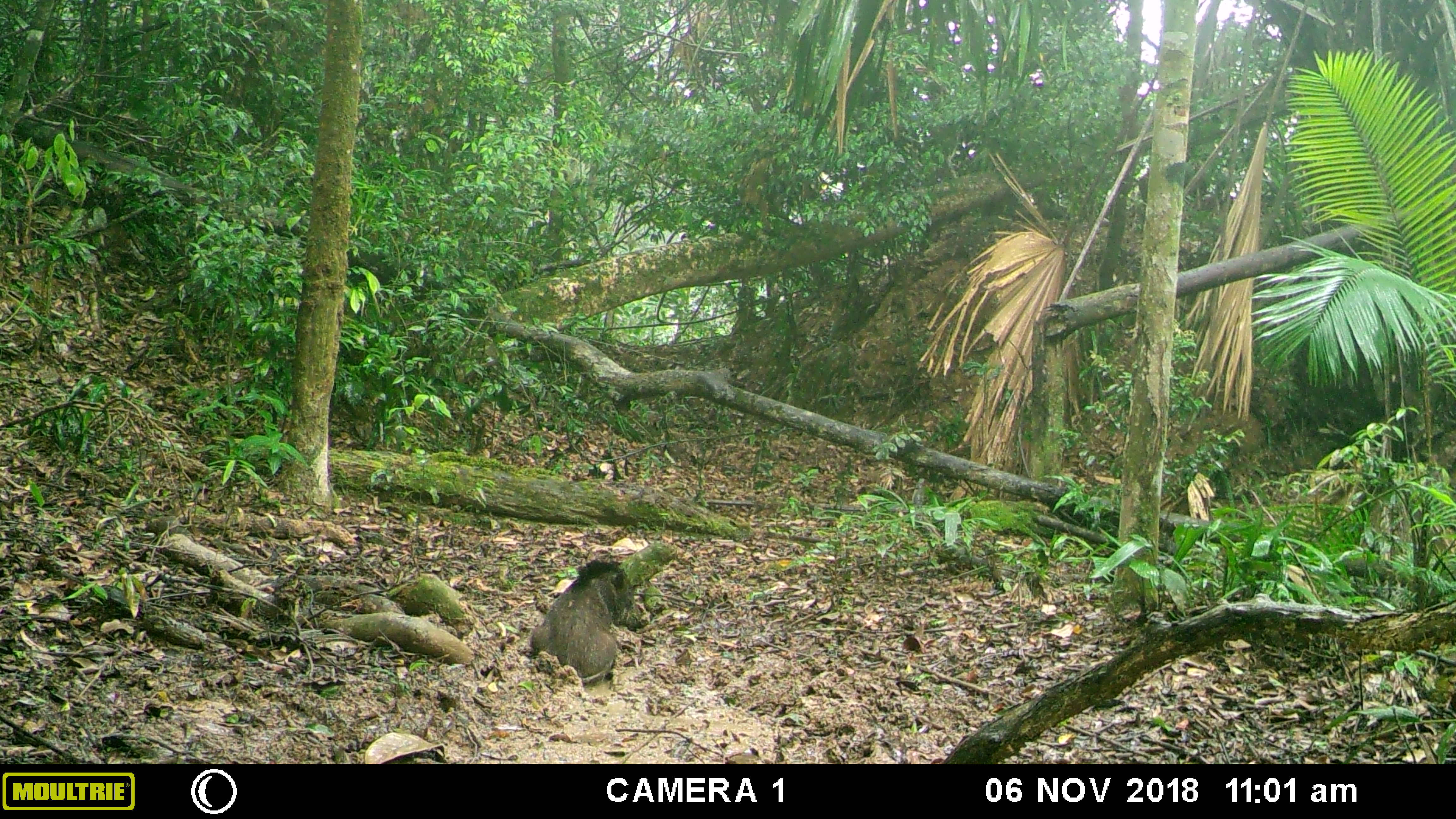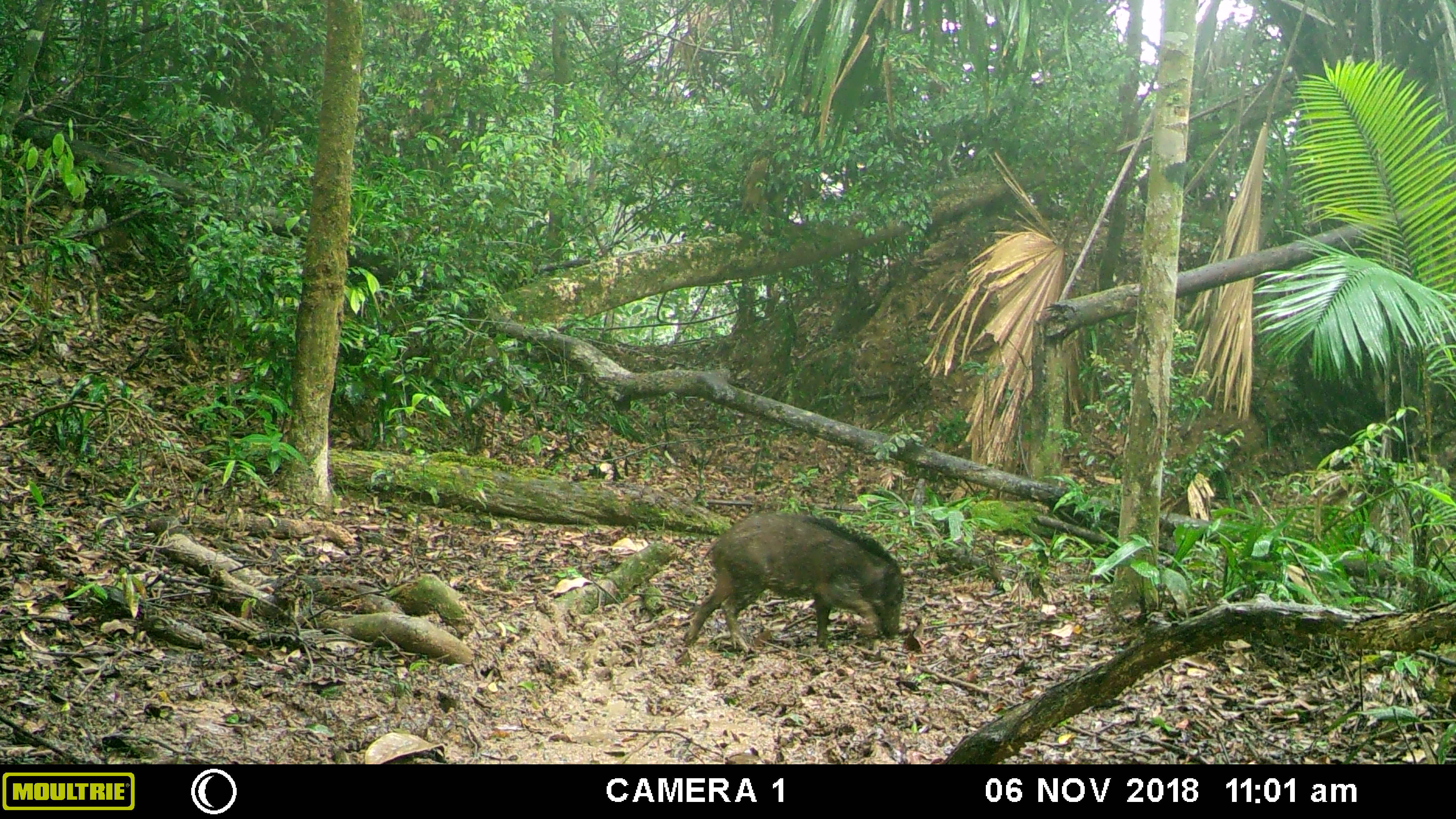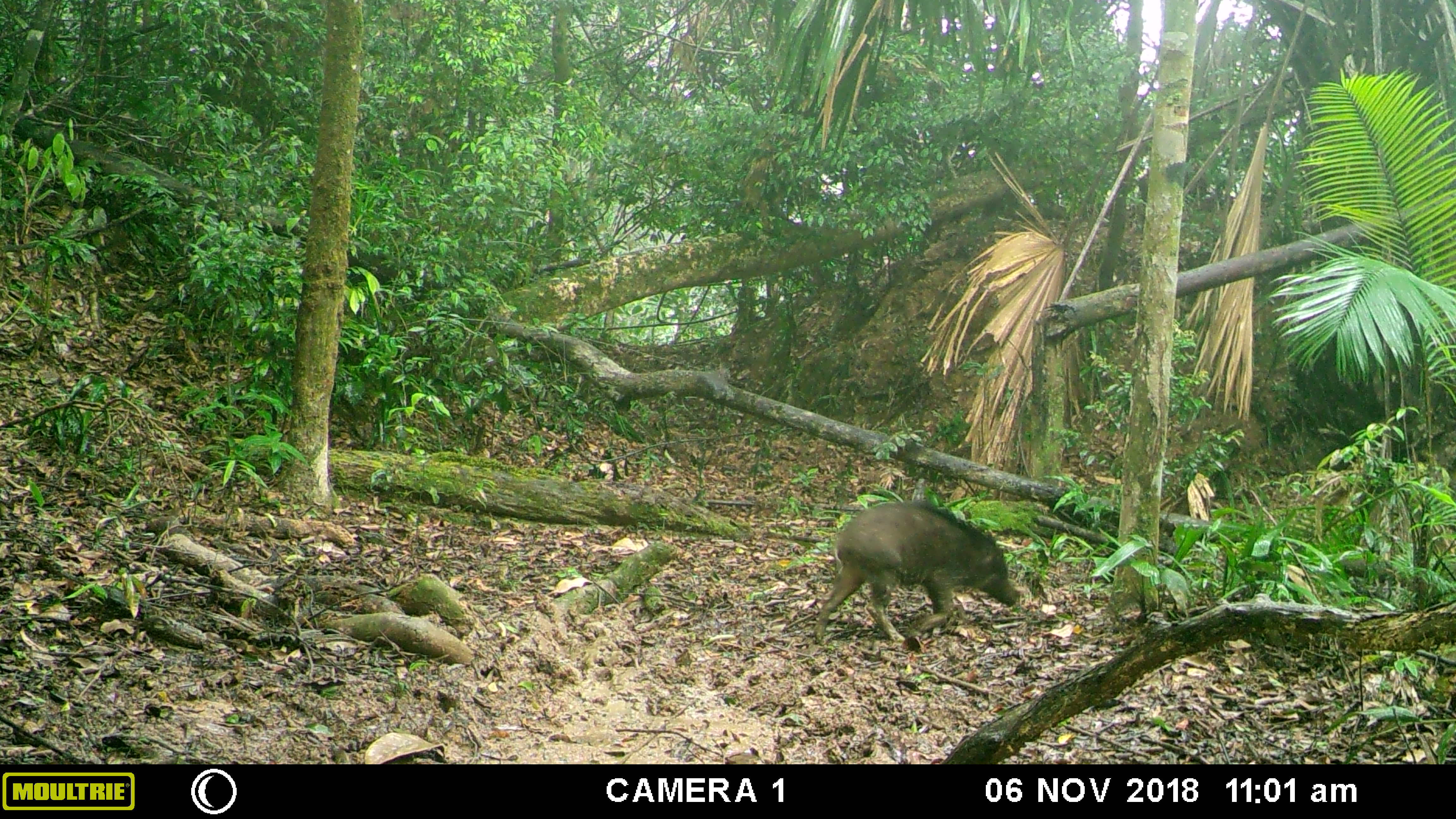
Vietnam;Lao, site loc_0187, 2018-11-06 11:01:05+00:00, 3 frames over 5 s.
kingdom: Animalia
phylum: Chordata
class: Mammalia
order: Artiodactyla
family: Suidae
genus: Sus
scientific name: Sus scrofa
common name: eurasian wild pig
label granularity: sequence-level